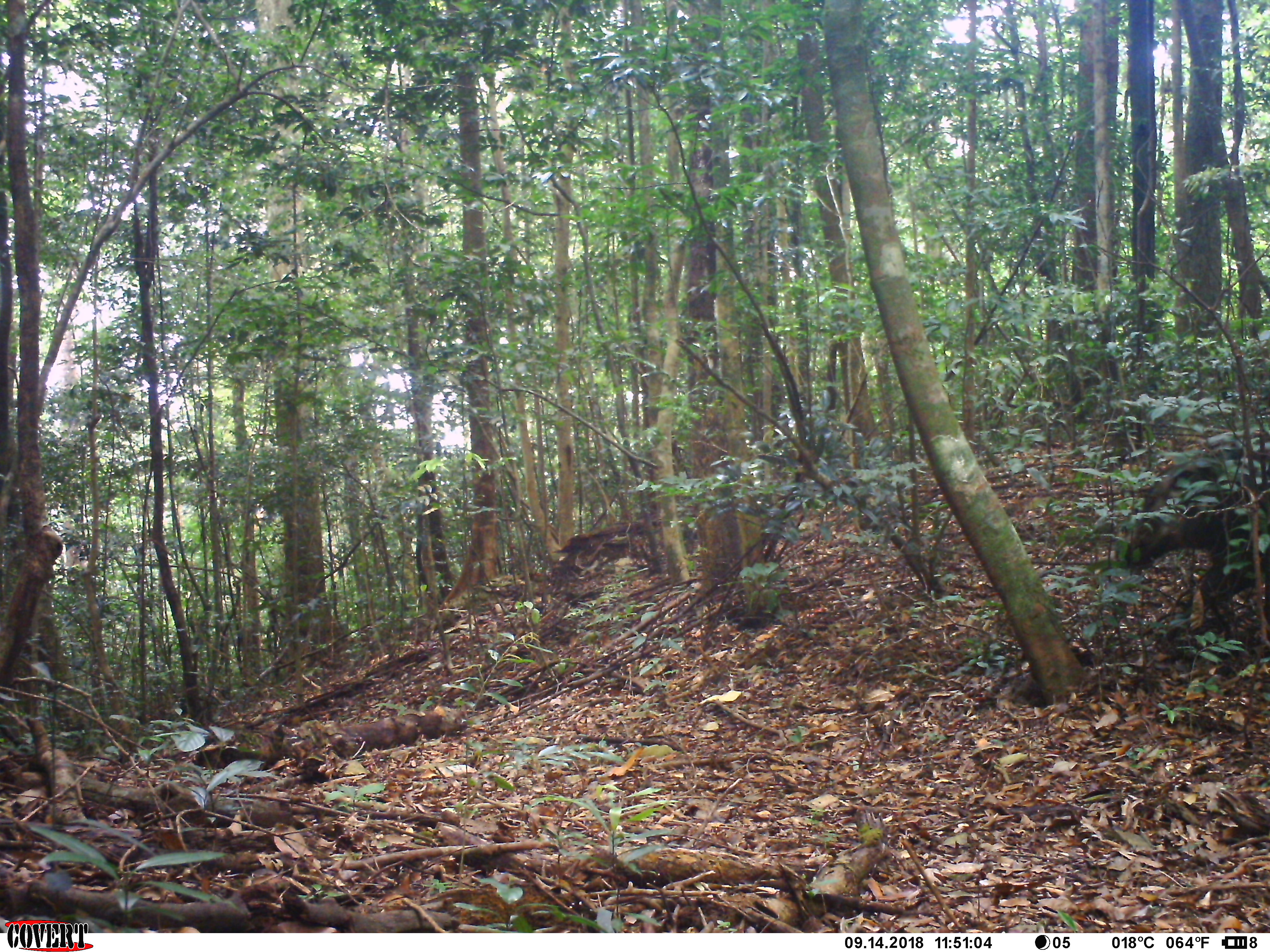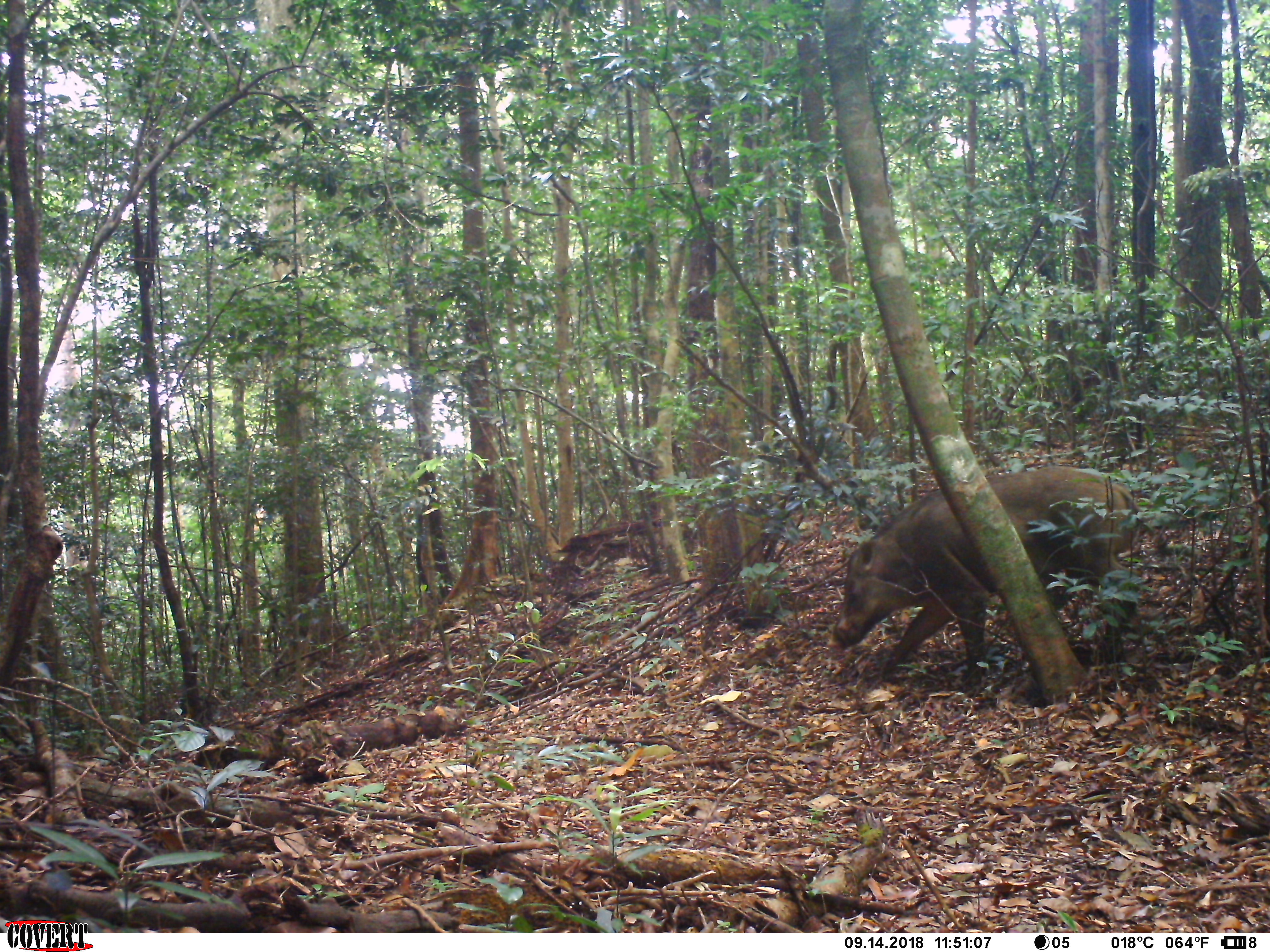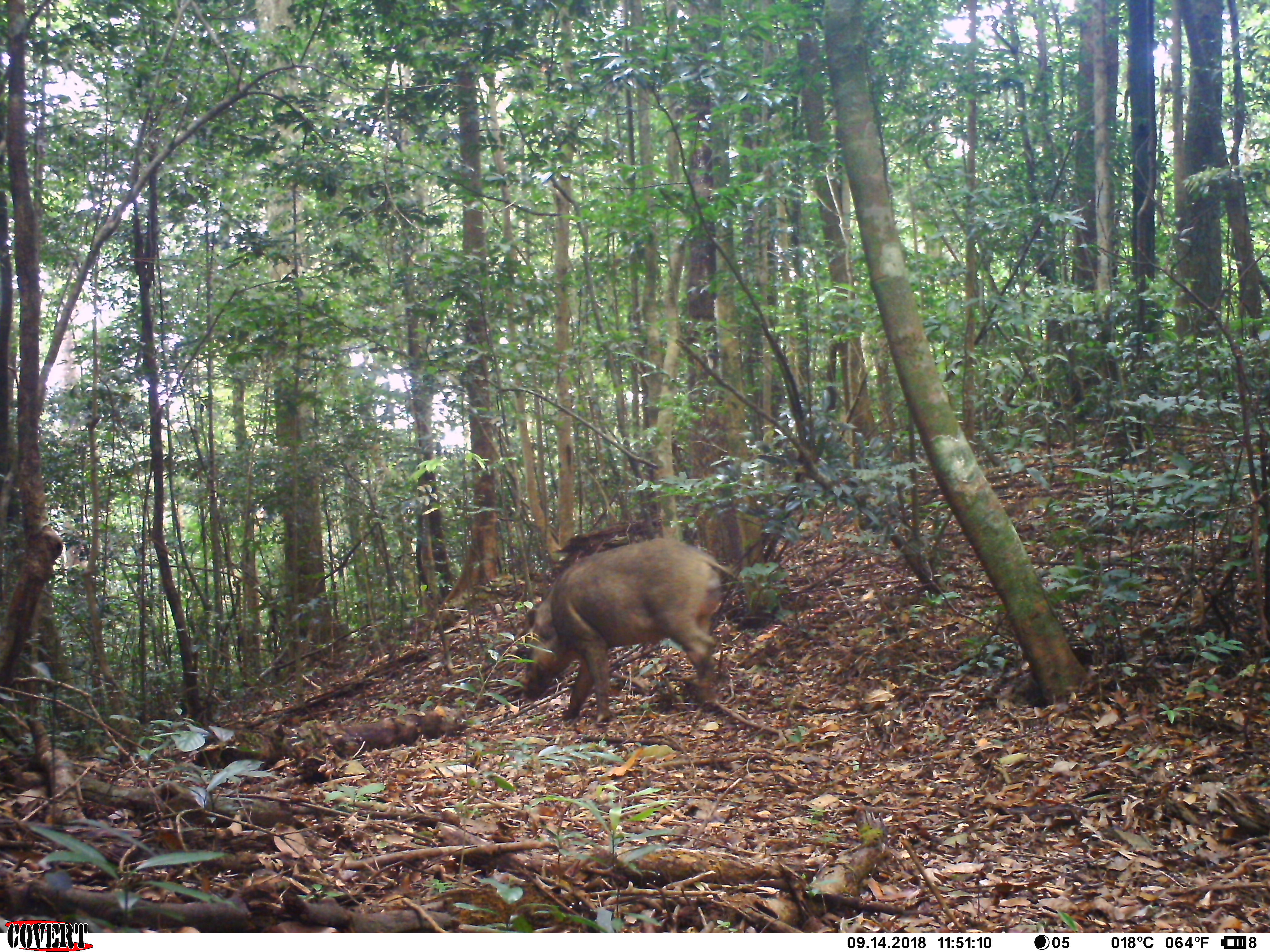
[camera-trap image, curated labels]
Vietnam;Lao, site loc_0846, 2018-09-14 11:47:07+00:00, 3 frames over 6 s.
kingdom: Animalia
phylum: Chordata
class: Mammalia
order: Artiodactyla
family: Suidae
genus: Sus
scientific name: Sus scrofa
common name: eurasian wild pig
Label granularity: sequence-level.